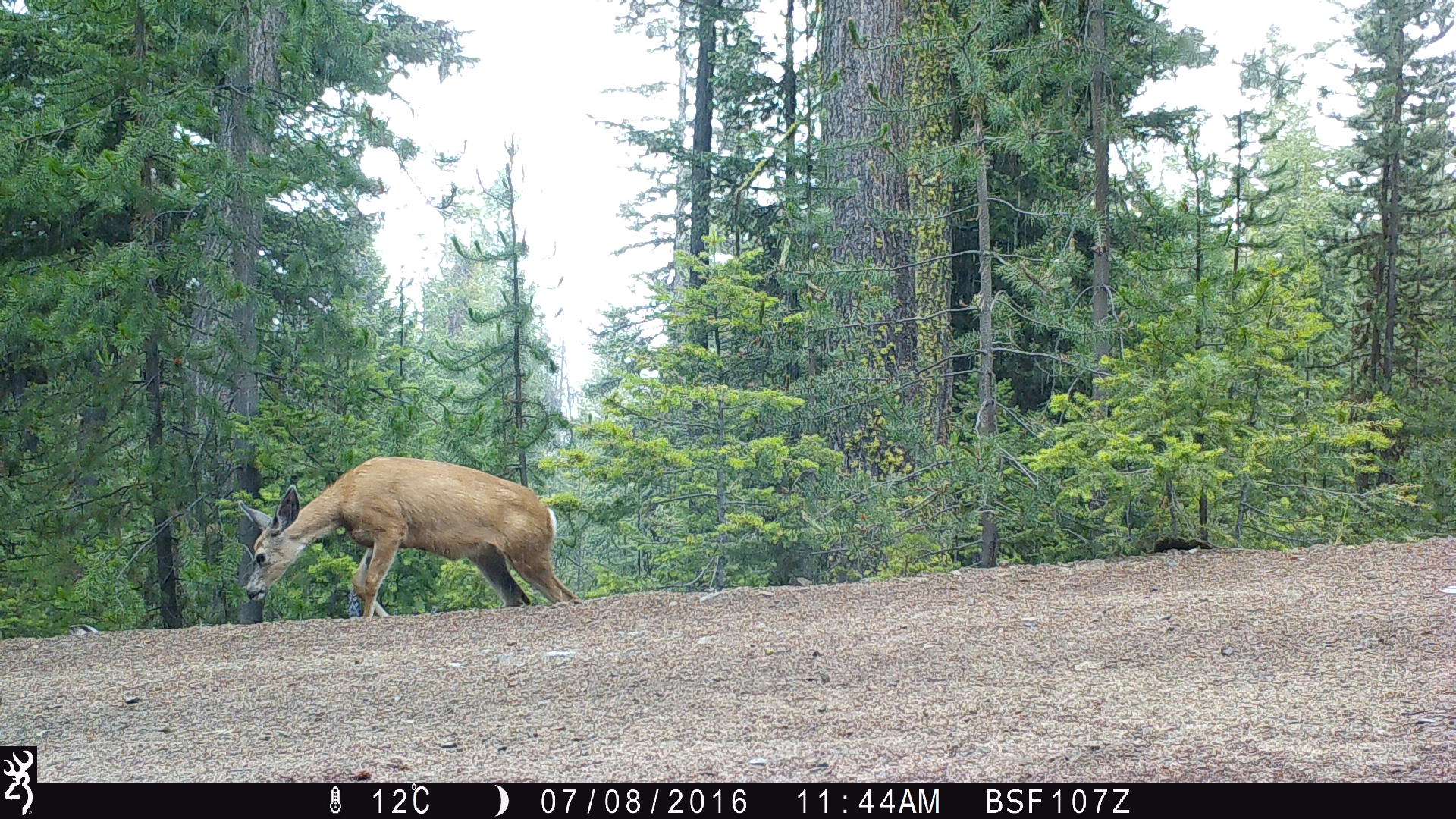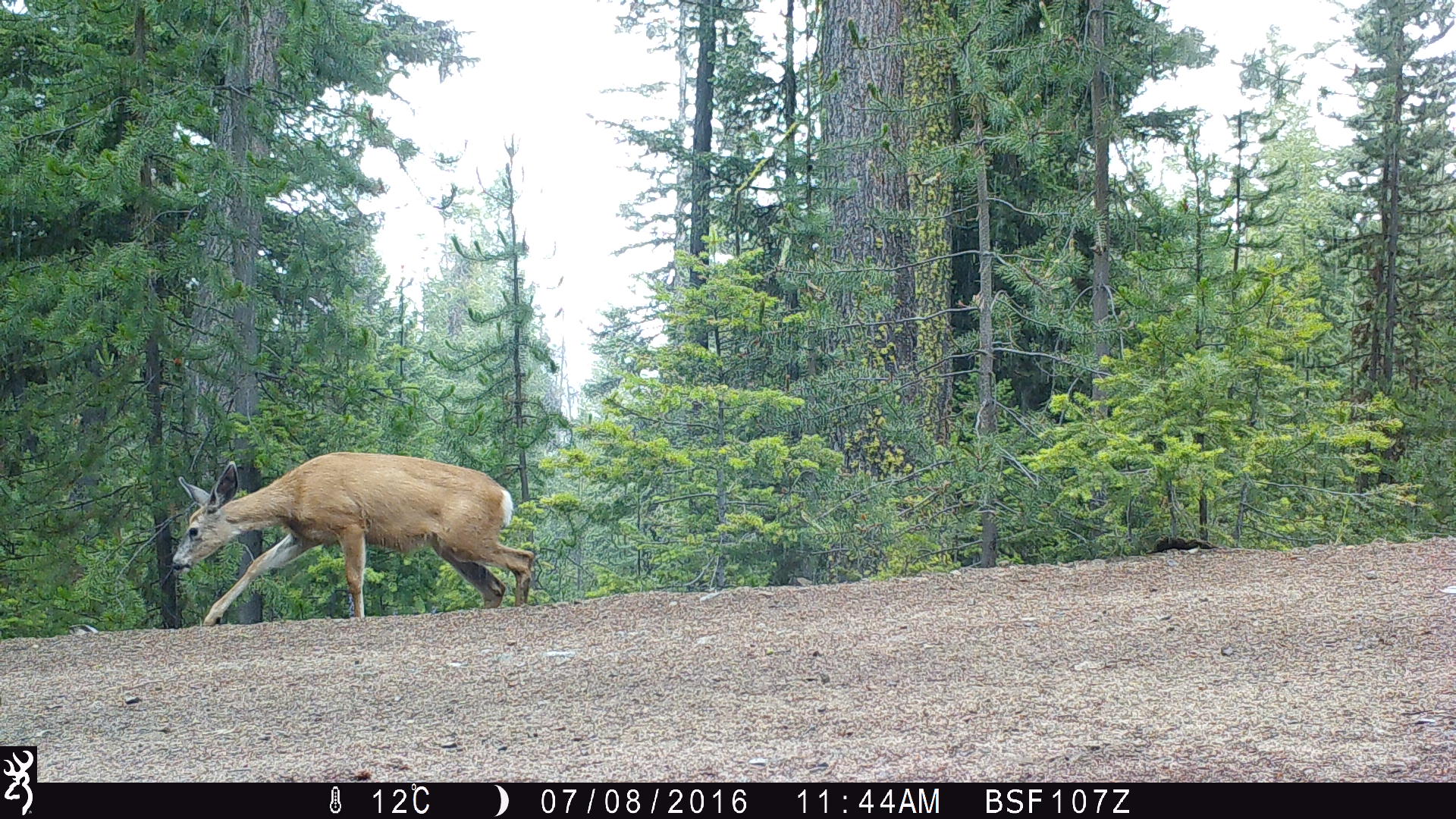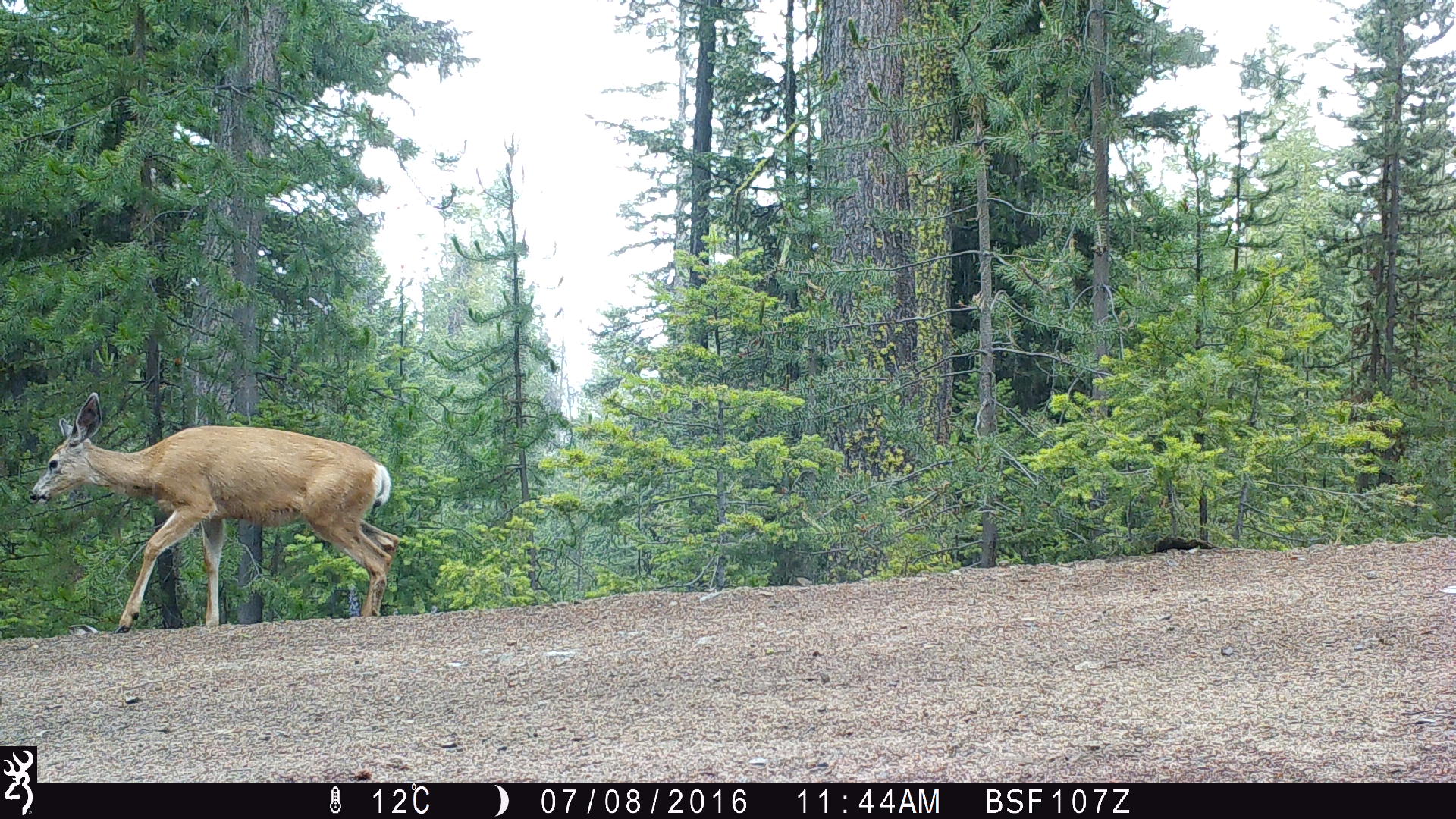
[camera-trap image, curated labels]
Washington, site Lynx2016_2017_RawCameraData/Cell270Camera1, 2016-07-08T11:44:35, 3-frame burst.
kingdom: Animalia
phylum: Chordata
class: Mammalia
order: Artiodactyla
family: Cervidae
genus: Odocoileus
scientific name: Odocoileus hemionus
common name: mule deer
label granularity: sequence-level